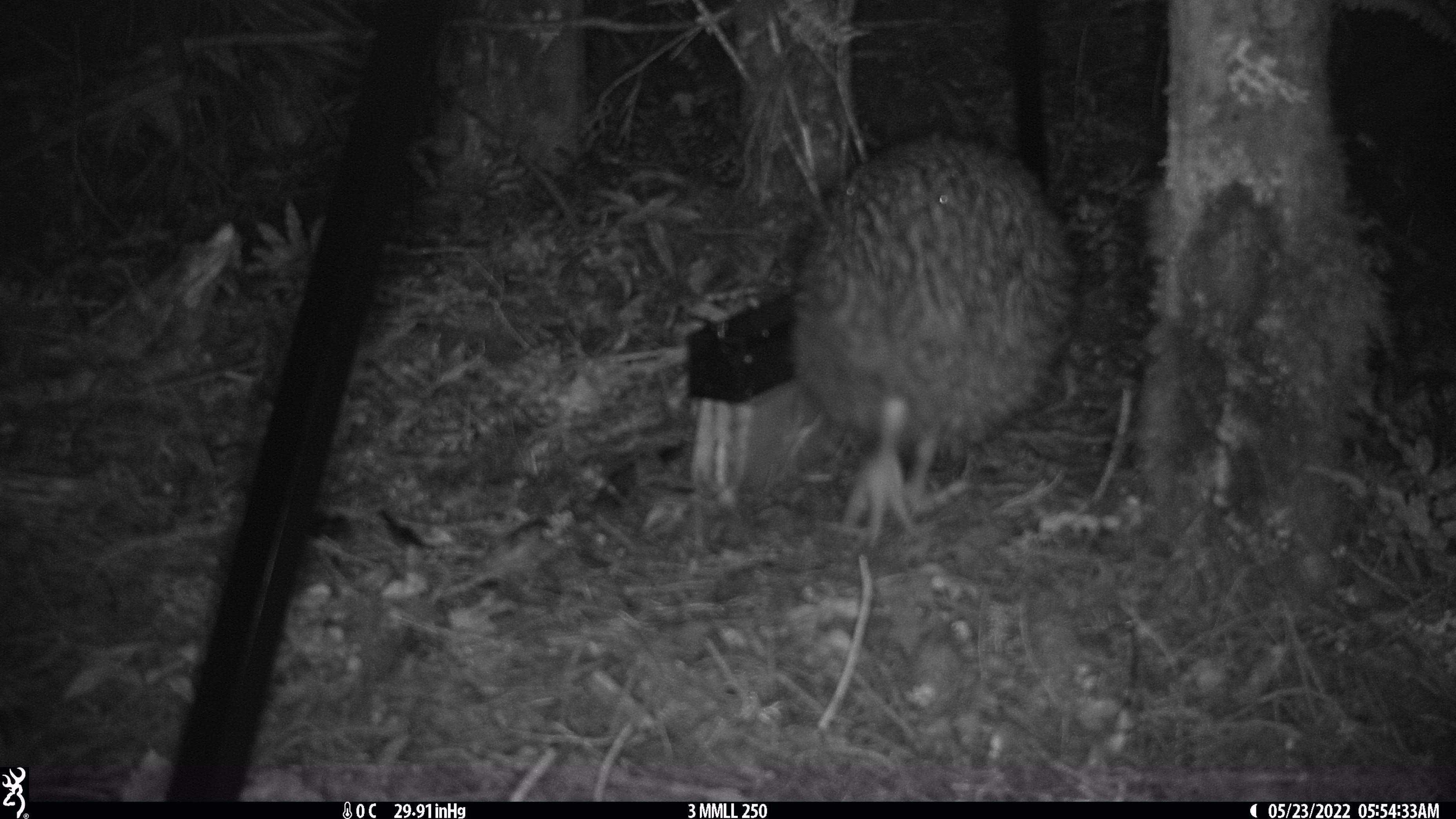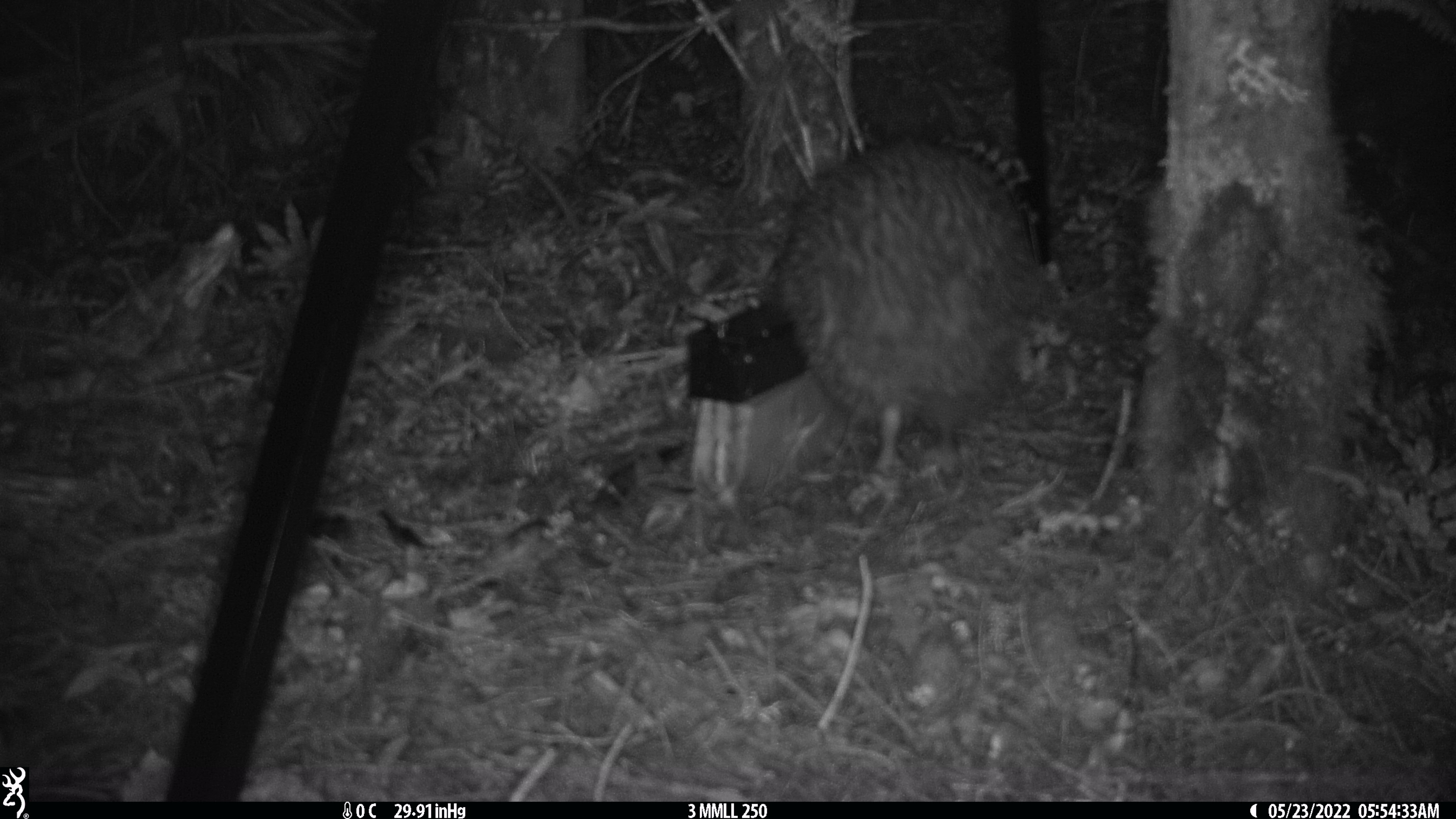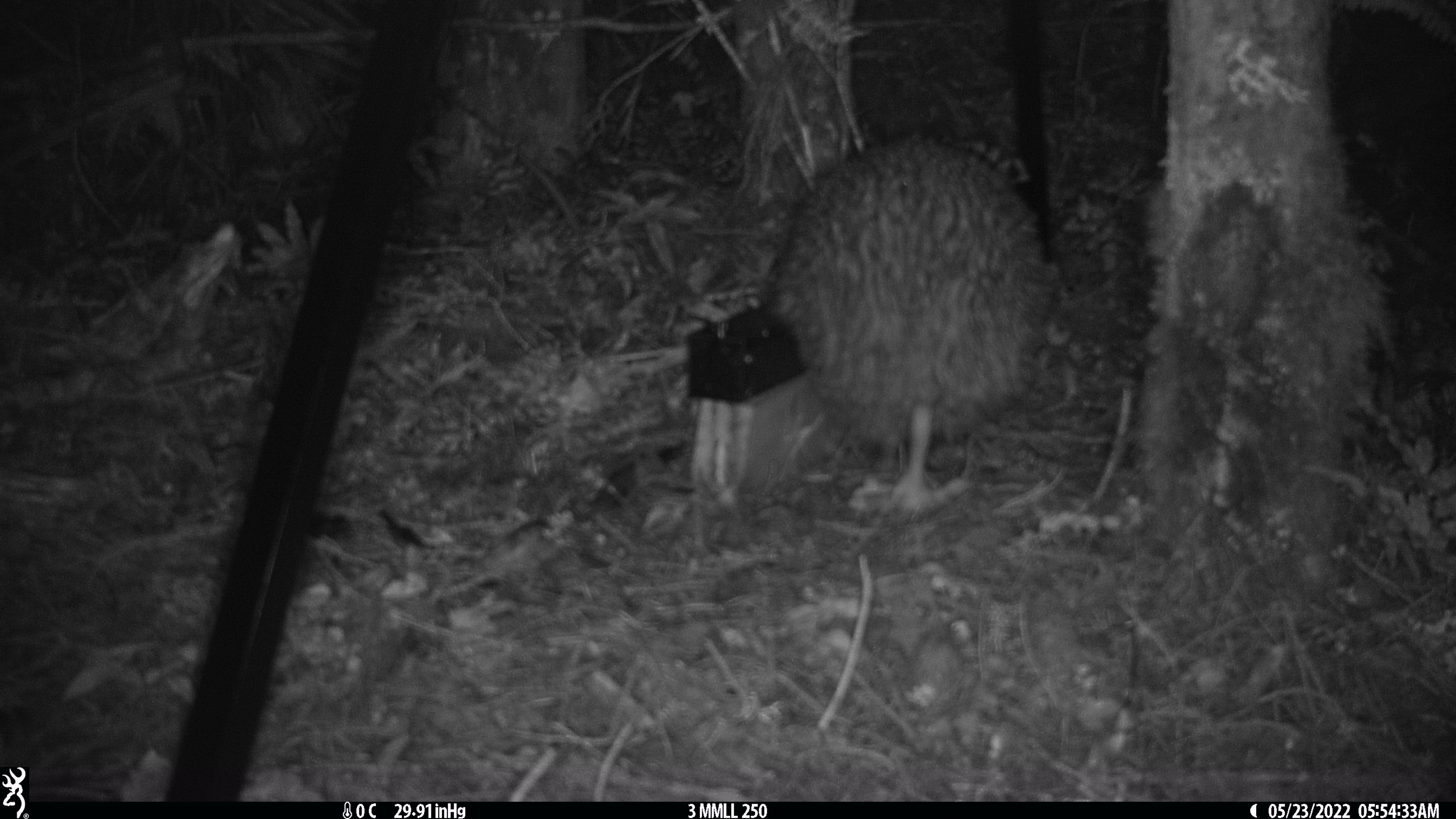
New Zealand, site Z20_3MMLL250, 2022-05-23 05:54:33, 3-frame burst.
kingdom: Animalia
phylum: Chordata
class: Aves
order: Apterygiformes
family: Apterygidae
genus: Apteryx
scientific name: Apteryx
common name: kiwi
Kiwi (Apteryx).